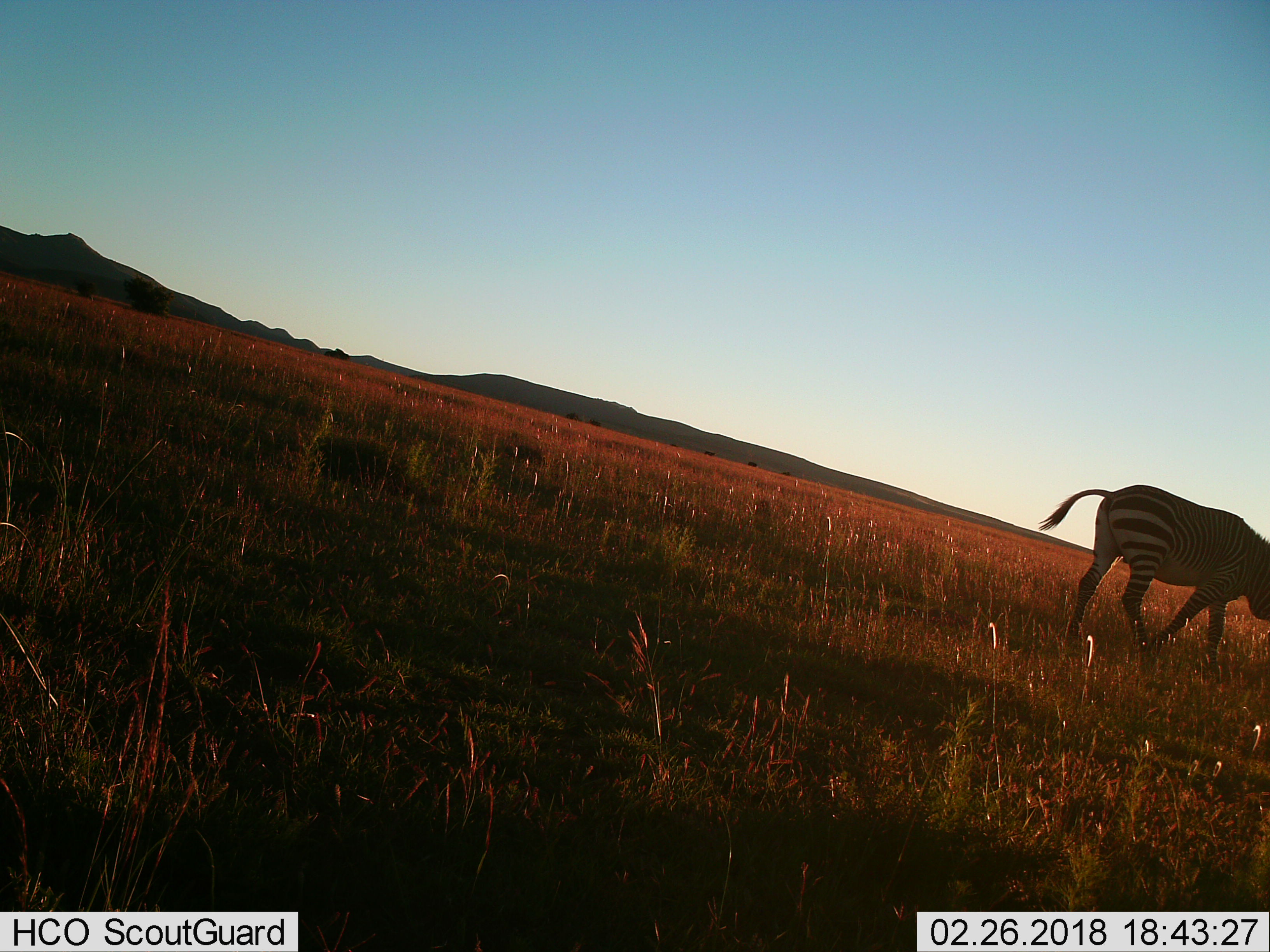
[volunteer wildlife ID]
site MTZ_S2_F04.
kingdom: Animalia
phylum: Chordata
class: Mammalia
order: Perissodactyla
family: Equidae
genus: Equus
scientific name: Equus zebra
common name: mountain zebra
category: zebramountain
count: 1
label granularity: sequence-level